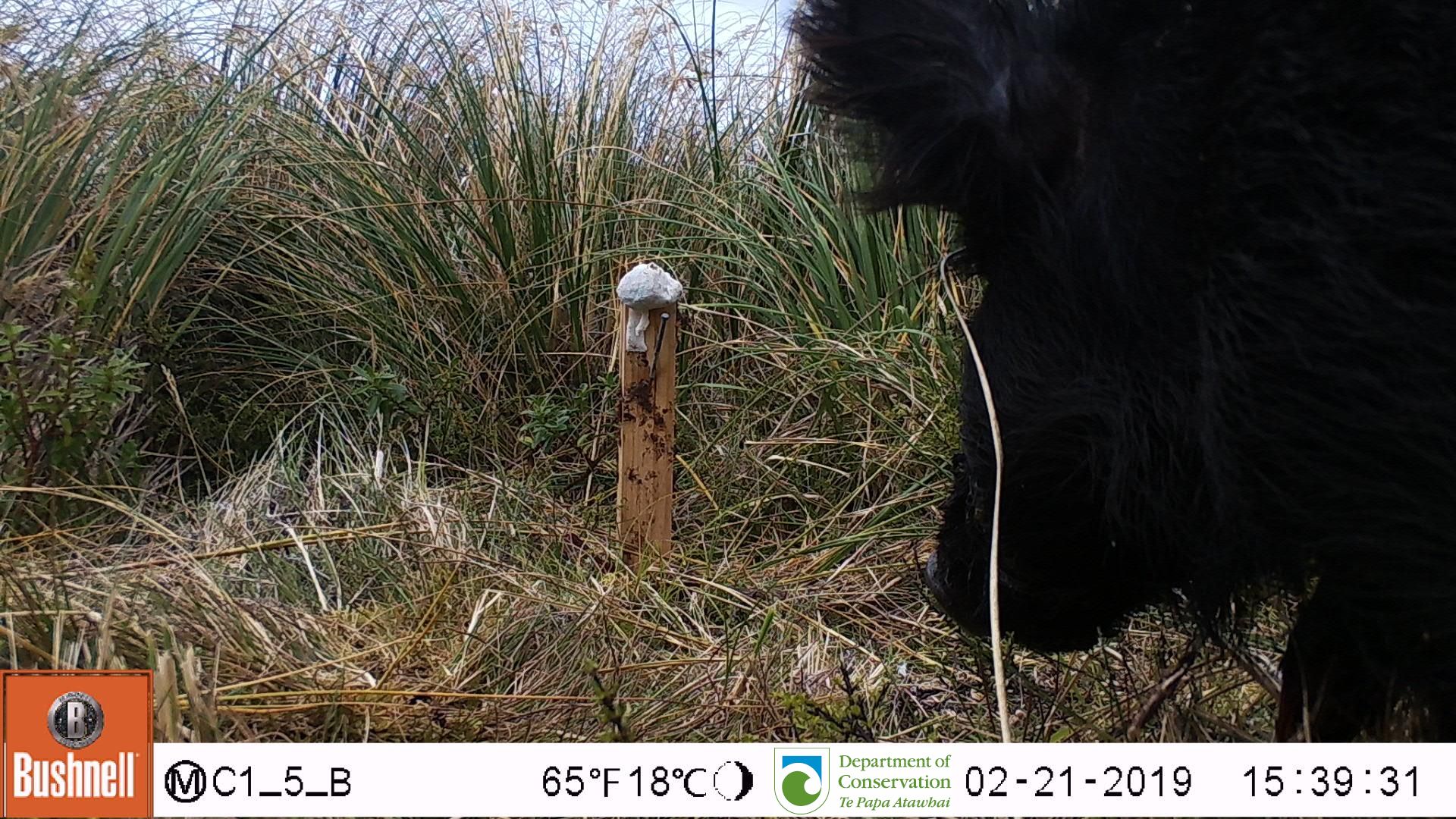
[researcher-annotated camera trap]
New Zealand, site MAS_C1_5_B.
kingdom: Animalia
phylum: Chordata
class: Mammalia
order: Artiodactyla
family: Suidae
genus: Sus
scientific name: Sus scrofa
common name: pig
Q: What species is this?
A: Pig (Sus scrofa).